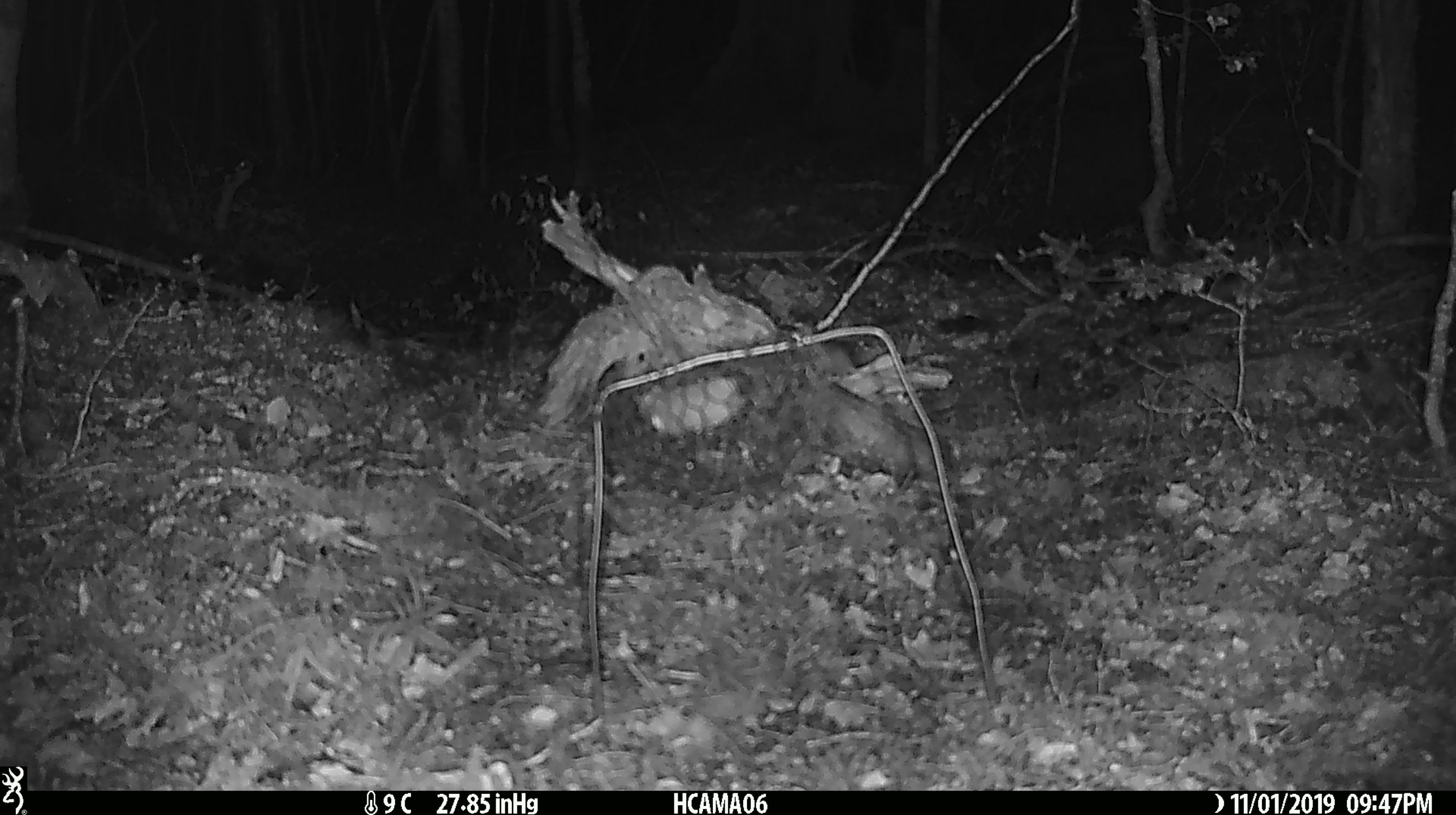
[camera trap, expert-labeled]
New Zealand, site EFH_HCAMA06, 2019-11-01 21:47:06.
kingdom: Animalia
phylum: Chordata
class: Mammalia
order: Rodentia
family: Muridae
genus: Mus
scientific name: Mus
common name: mouse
Mouse (Mus).